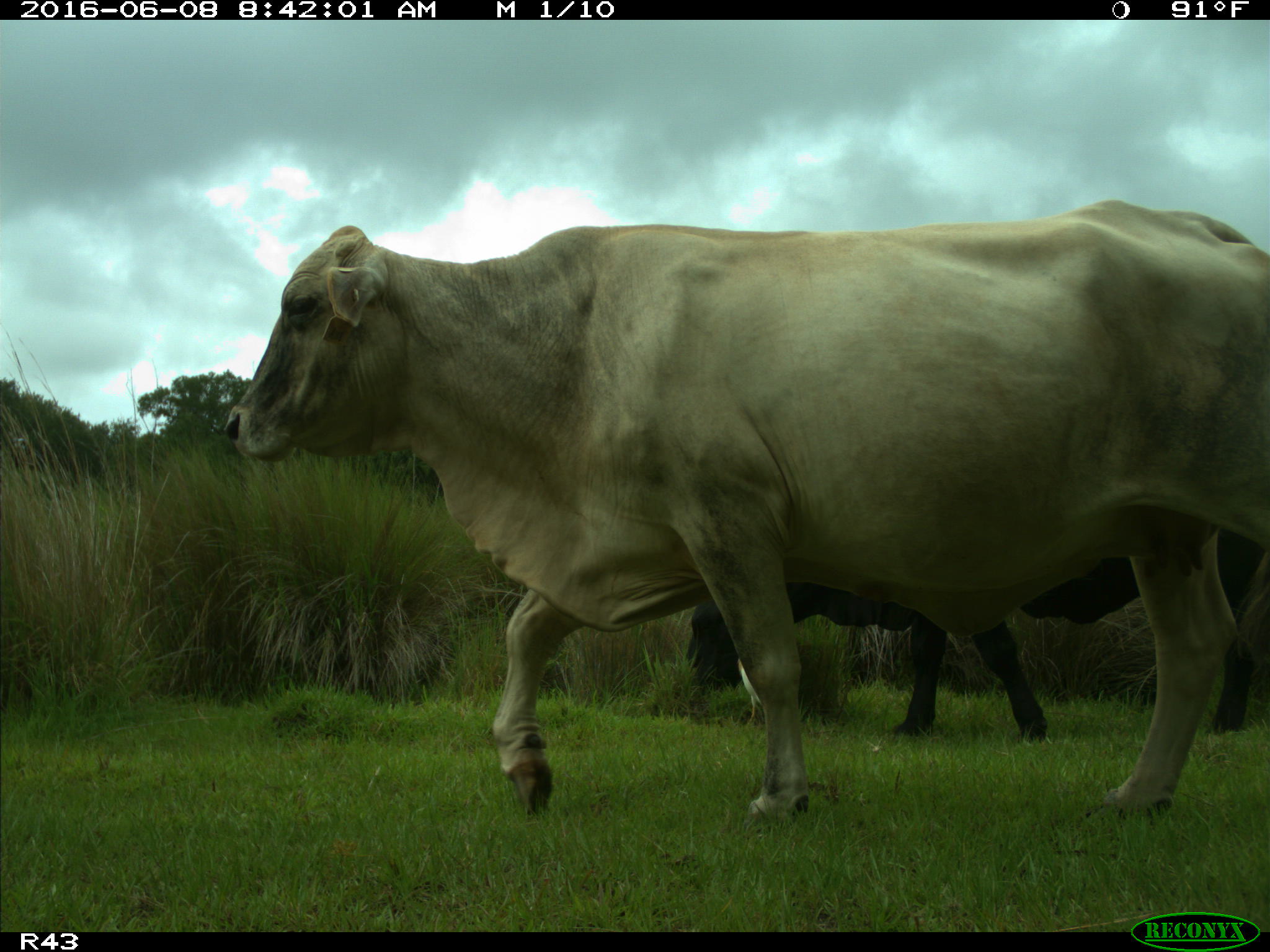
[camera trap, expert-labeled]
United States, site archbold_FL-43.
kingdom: Animalia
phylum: Chordata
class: Mammalia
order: Artiodactyla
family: Bovidae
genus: Bos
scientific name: Bos taurus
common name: domestic cow